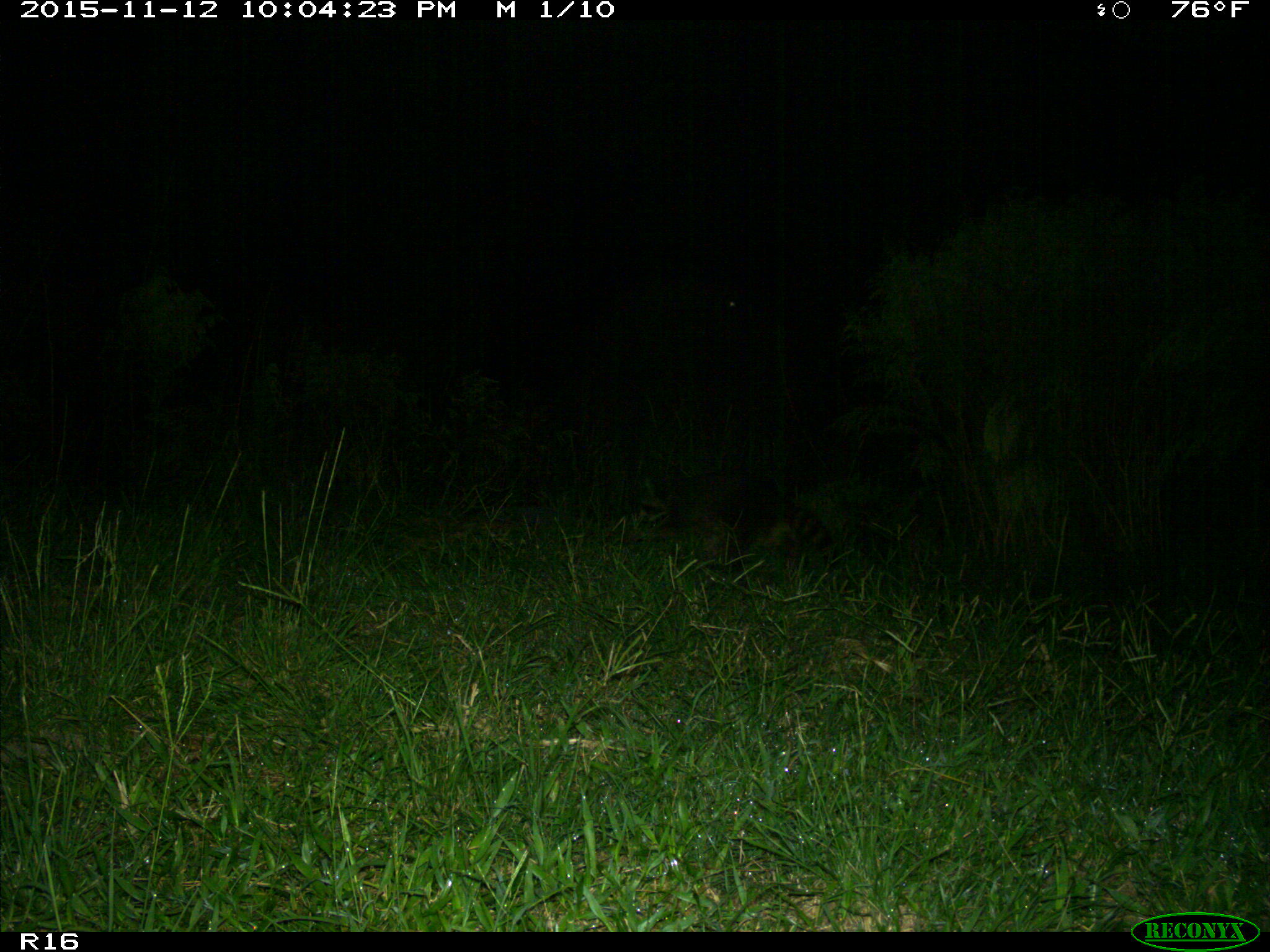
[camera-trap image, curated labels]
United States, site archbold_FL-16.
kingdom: Animalia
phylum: Chordata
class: Mammalia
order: Carnivora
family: Procyonidae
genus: Procyon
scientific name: Procyon lotor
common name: common raccoon